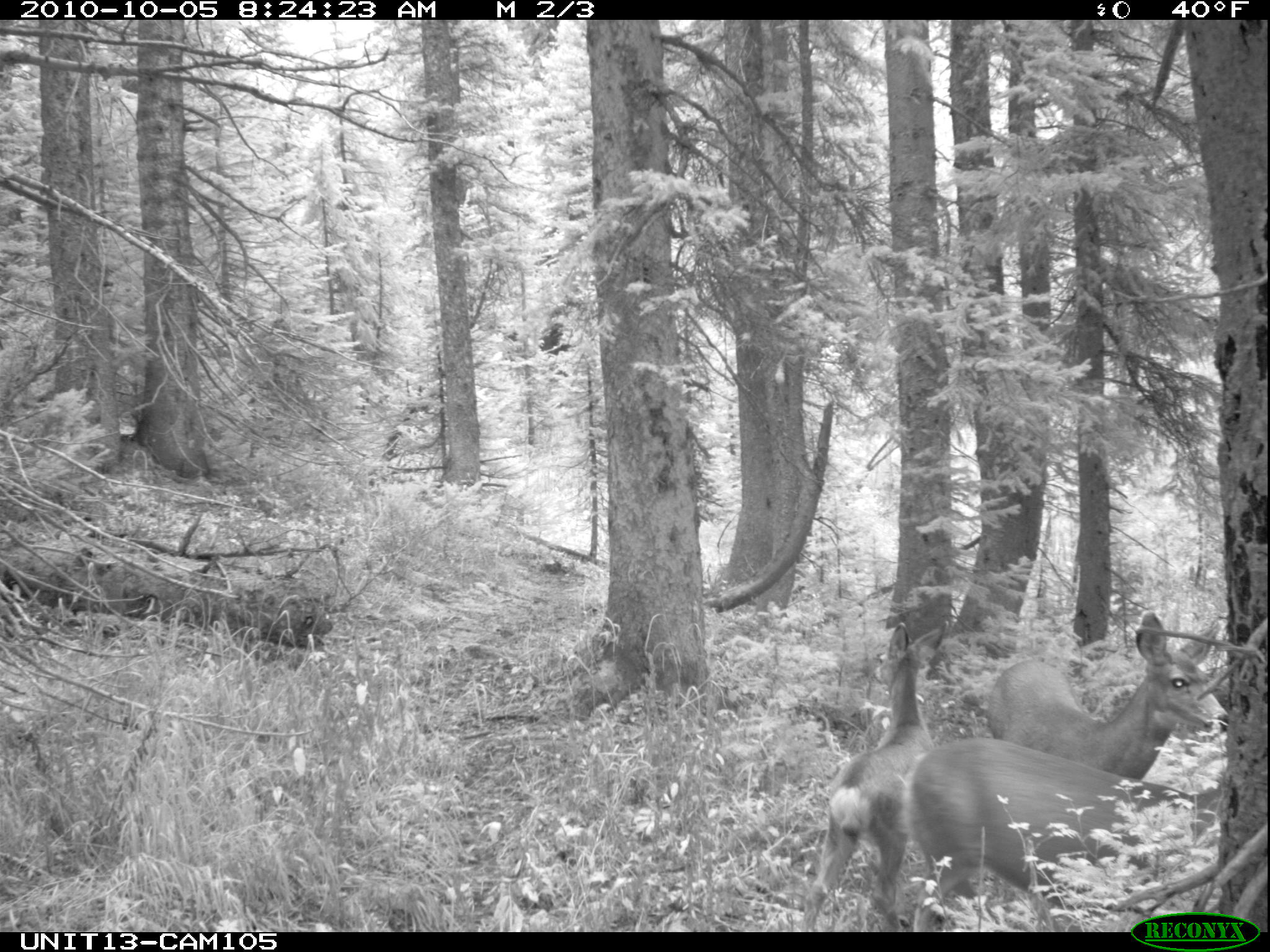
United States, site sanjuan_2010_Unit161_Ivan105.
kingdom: Animalia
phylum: Chordata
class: Mammalia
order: Artiodactyla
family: Cervidae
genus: Odocoileus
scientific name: Odocoileus hemionus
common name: mule deer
Odocoileus hemionus (mule deer).